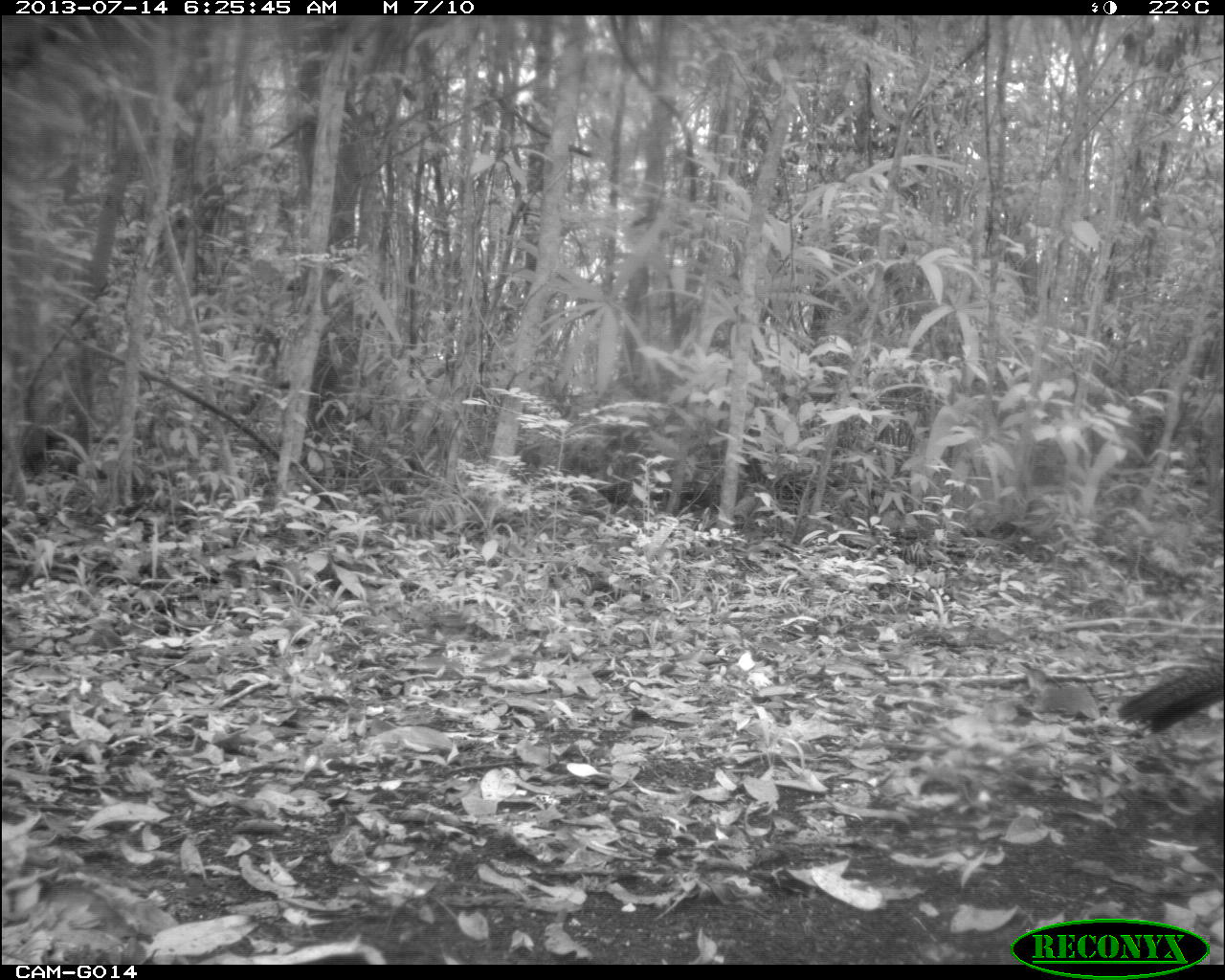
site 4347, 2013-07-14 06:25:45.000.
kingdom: Animalia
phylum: Chordata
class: Aves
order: Galliformes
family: Cracidae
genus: Crax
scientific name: Crax rubra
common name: great curassow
Crax rubra (great curassow), count 2.